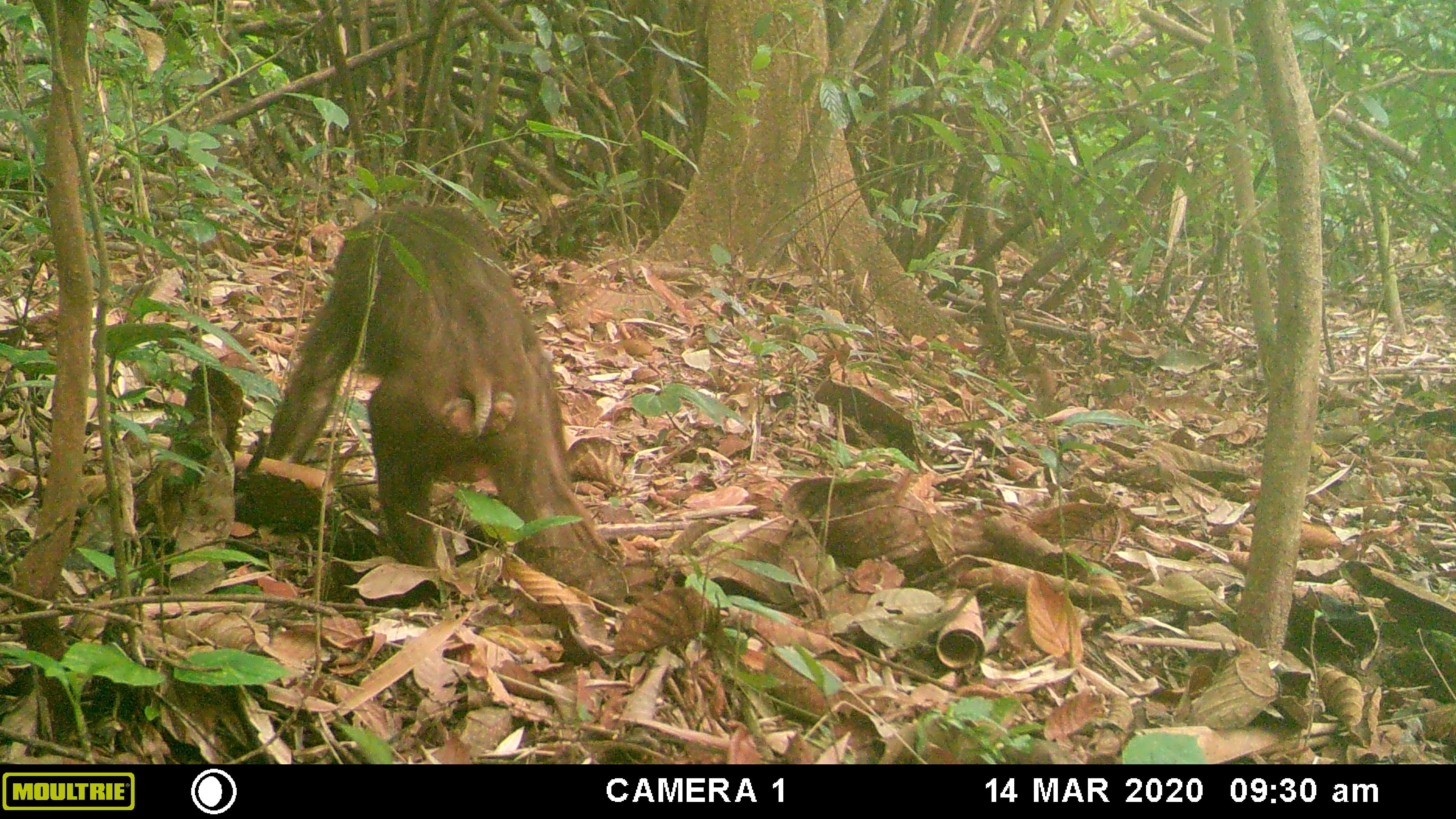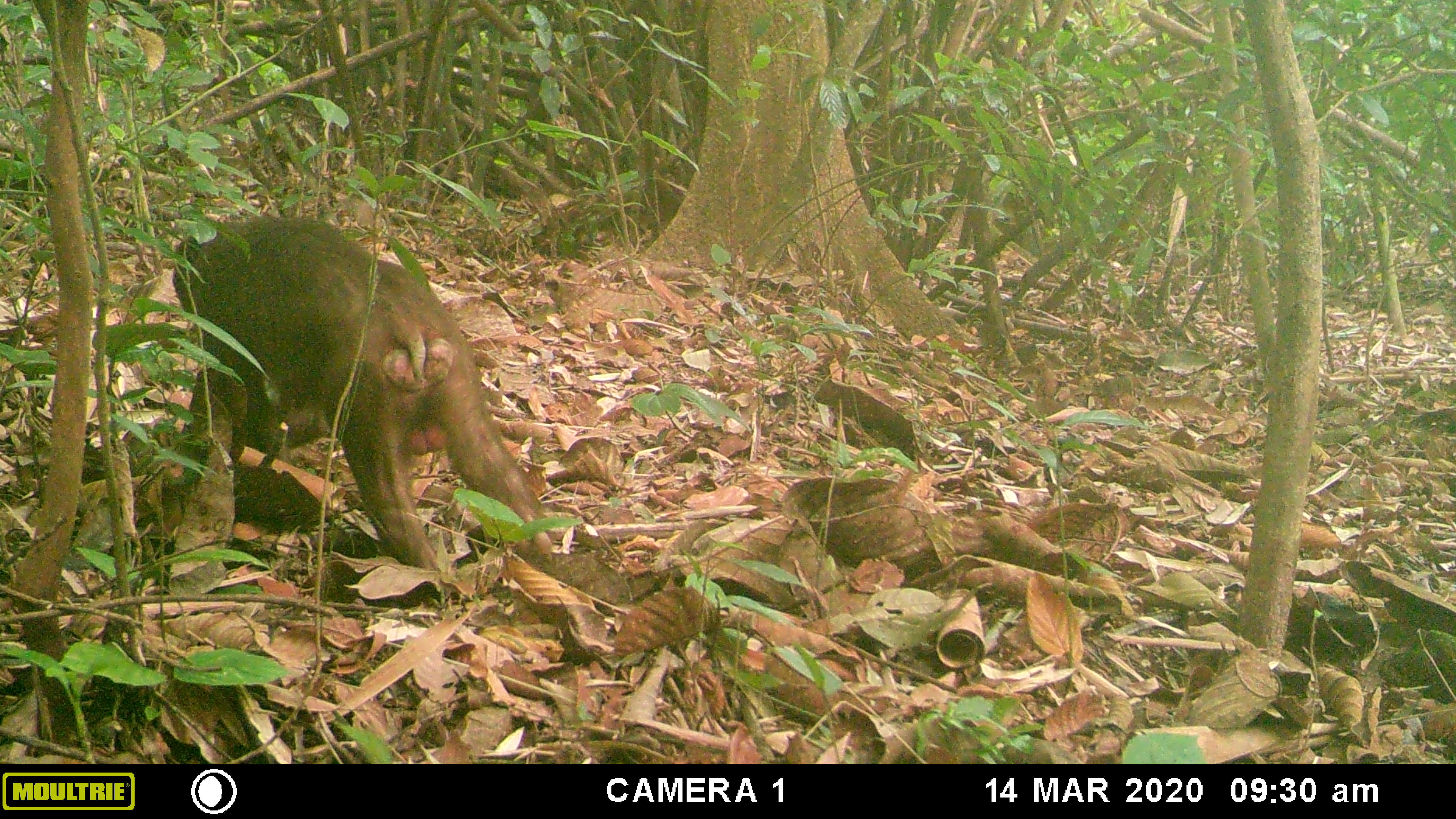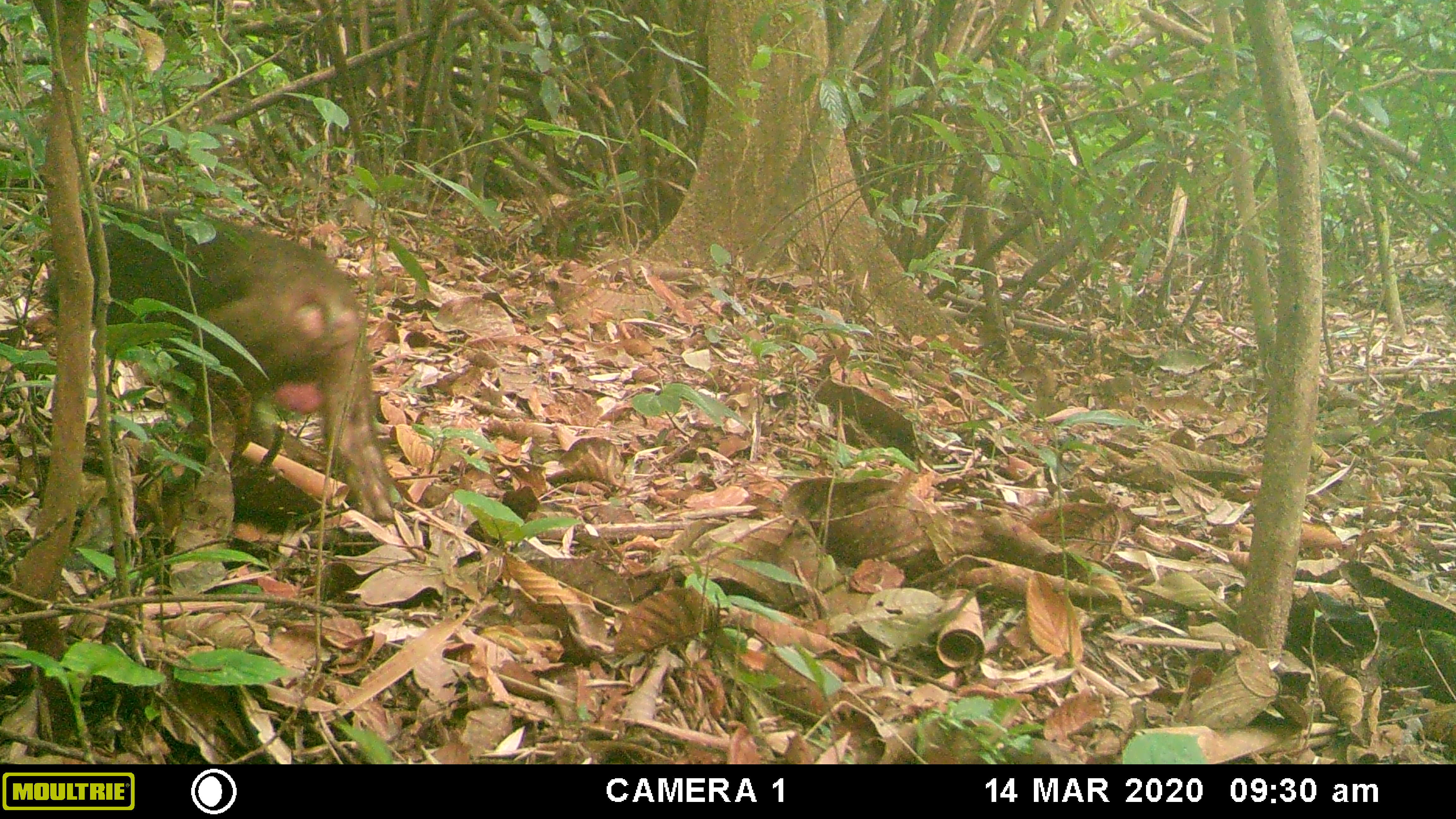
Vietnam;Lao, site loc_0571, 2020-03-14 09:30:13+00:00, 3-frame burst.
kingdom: Animalia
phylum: Chordata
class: Mammalia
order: Primates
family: Cercopithecidae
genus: Macaca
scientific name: Macaca arctoides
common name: stump-tailed macaque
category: stump tailed macaque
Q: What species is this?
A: Stump tailed macaque (stump-tailed macaque) (Macaca arctoides).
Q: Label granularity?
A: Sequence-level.